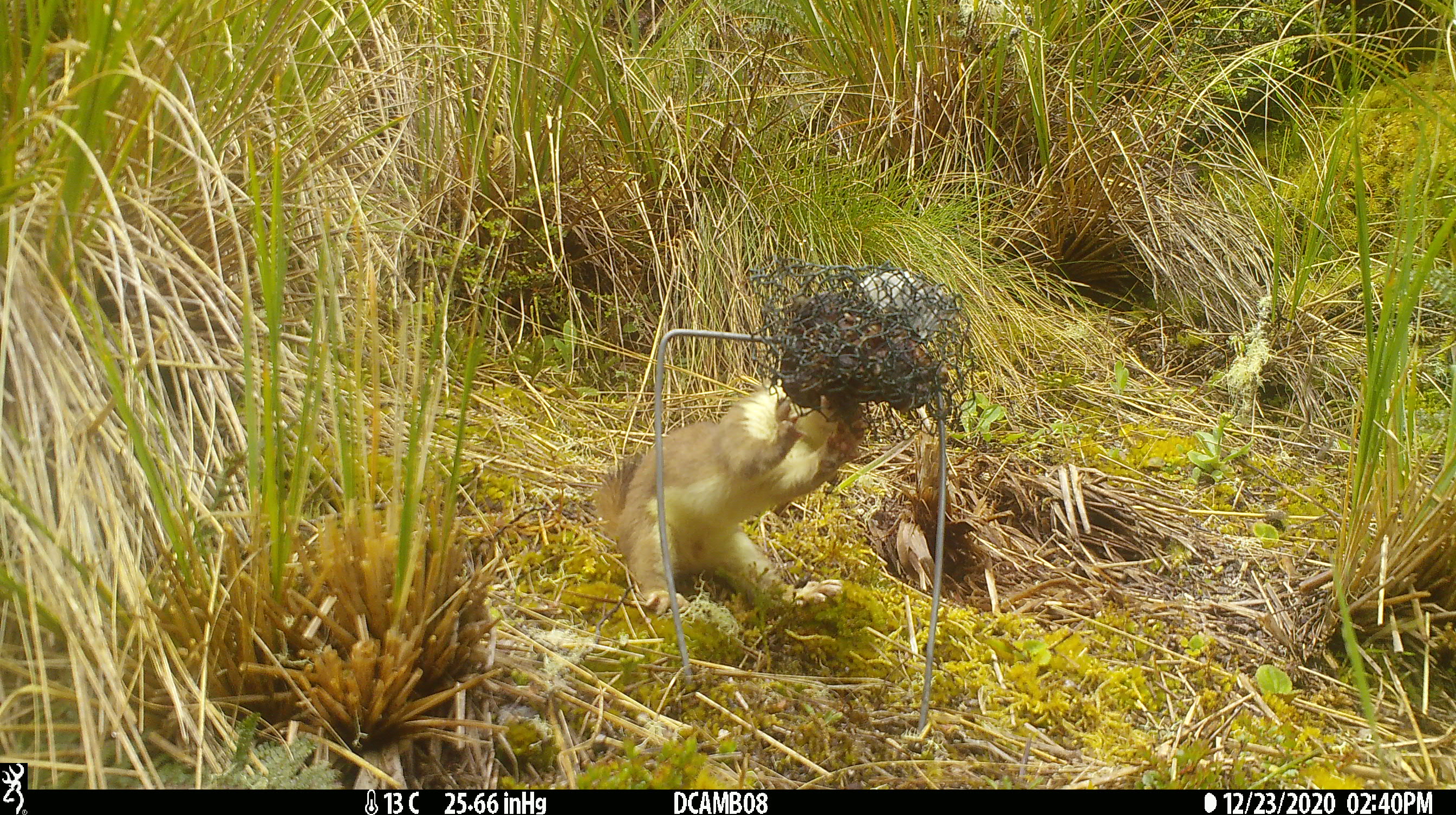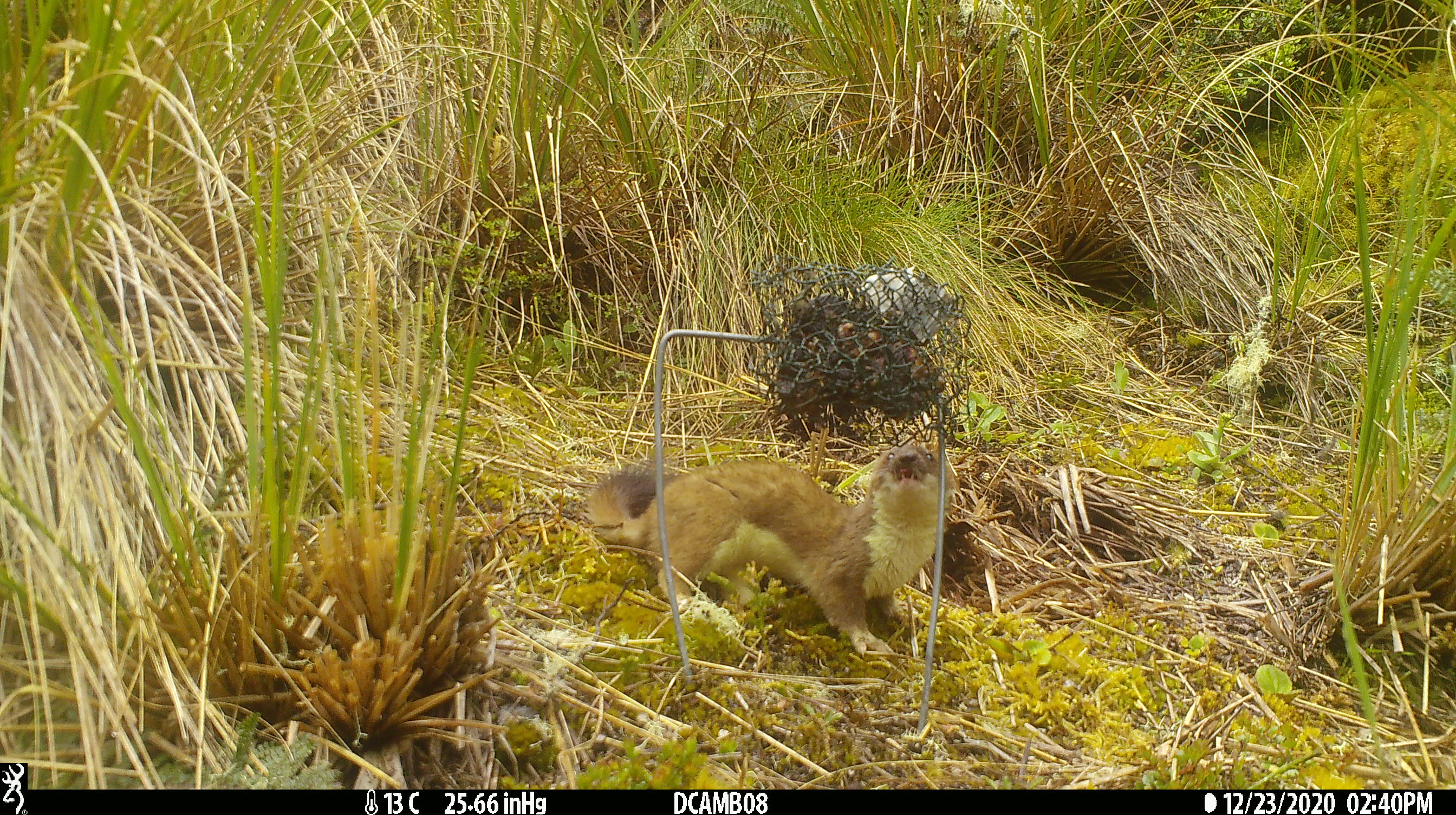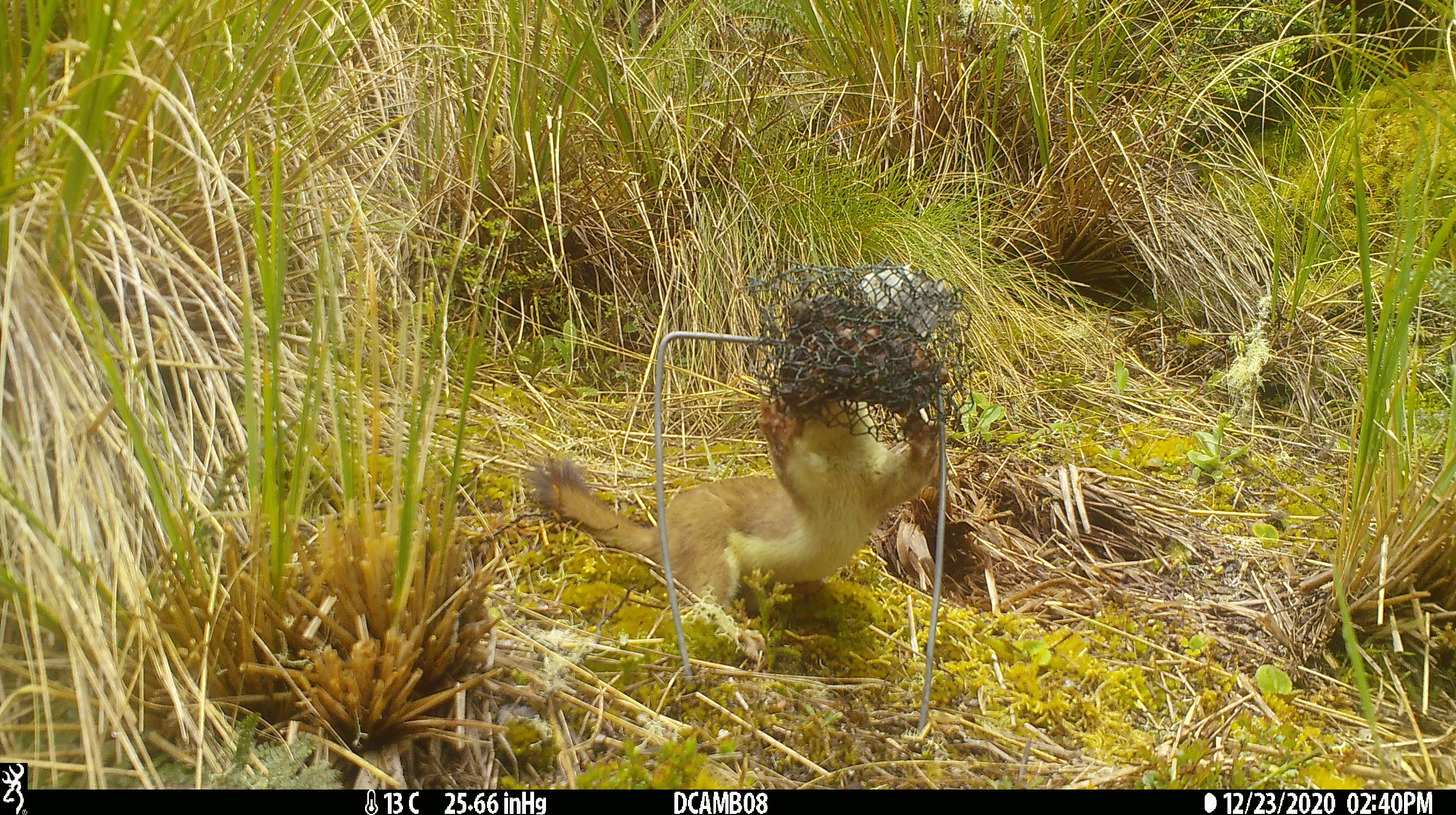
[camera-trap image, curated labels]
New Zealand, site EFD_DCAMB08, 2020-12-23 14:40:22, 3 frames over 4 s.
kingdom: Animalia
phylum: Chordata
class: Mammalia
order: Carnivora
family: Mustelidae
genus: Mustela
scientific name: Mustela erminea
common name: stoat